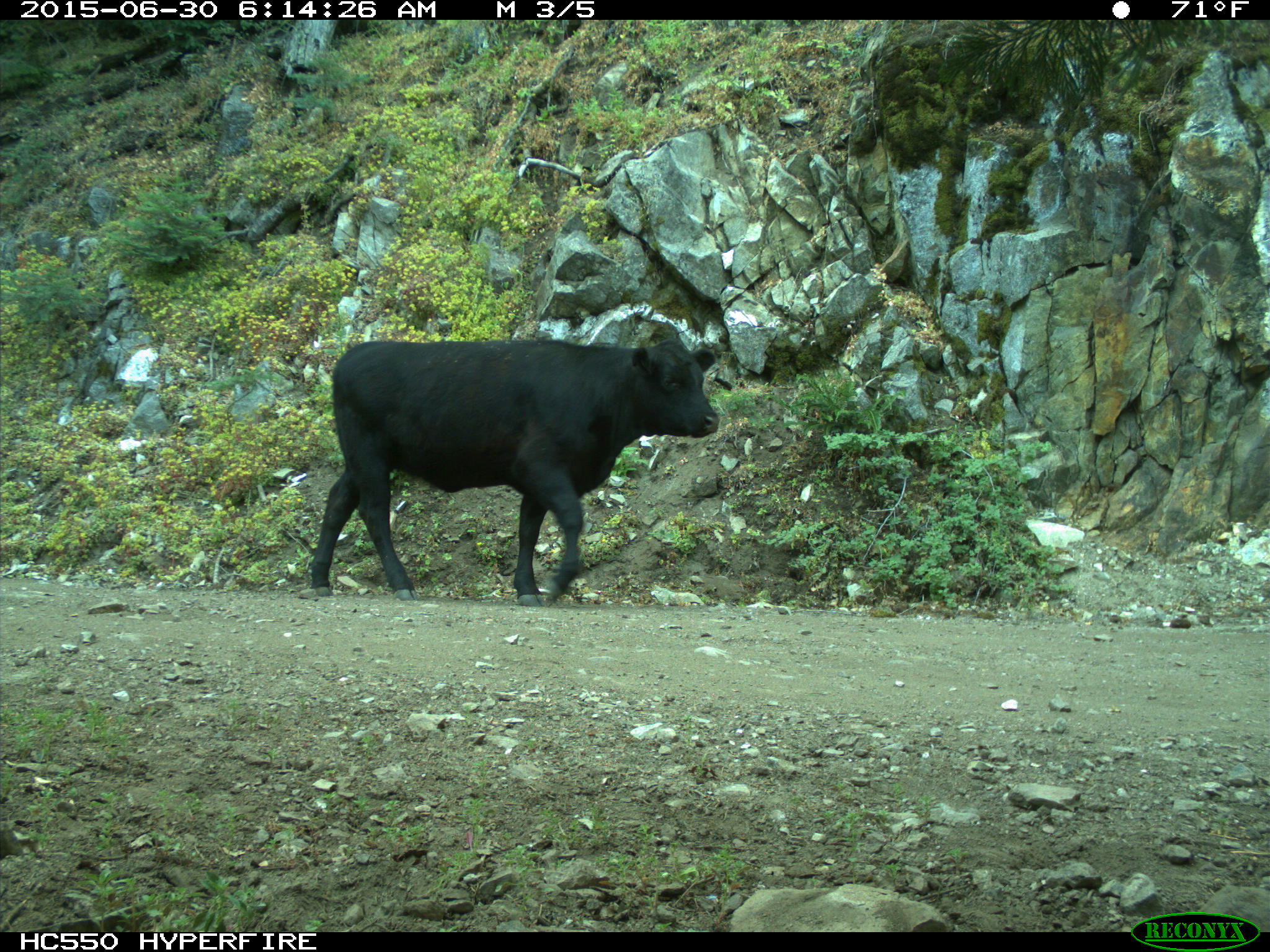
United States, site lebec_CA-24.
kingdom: Animalia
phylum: Chordata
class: Mammalia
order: Artiodactyla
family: Bovidae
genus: Bos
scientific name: Bos taurus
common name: domestic cow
Bos taurus (domestic cow).